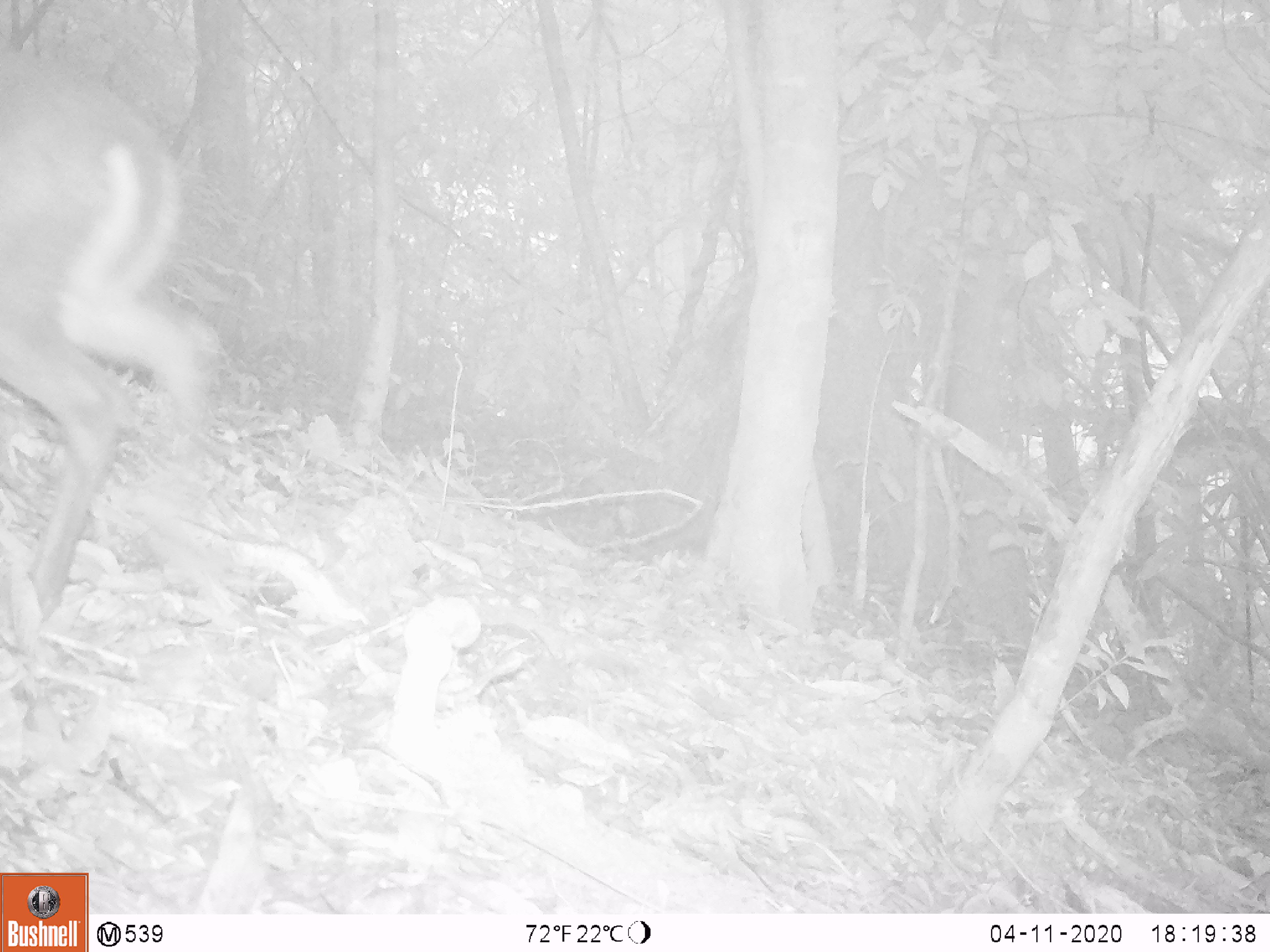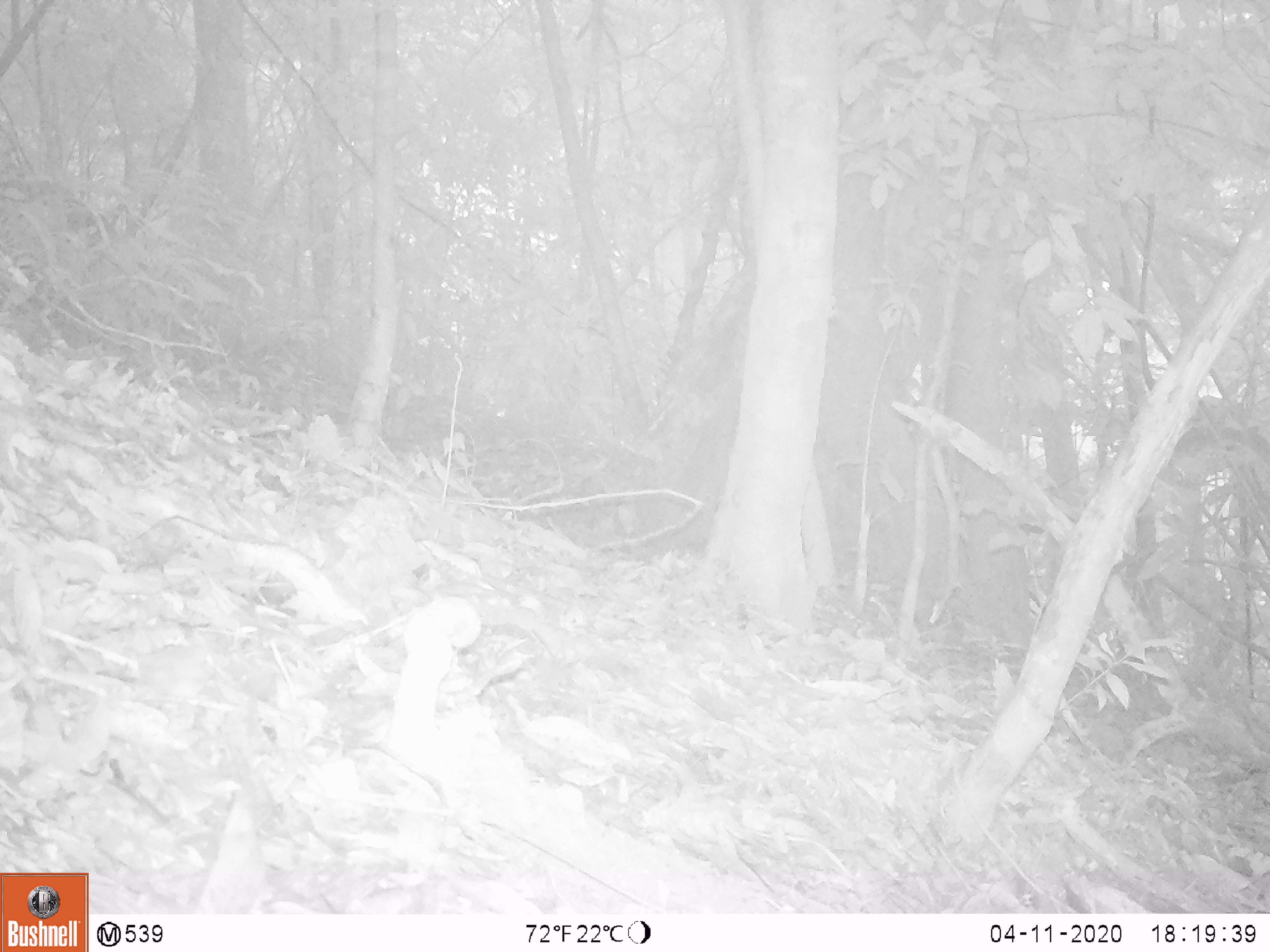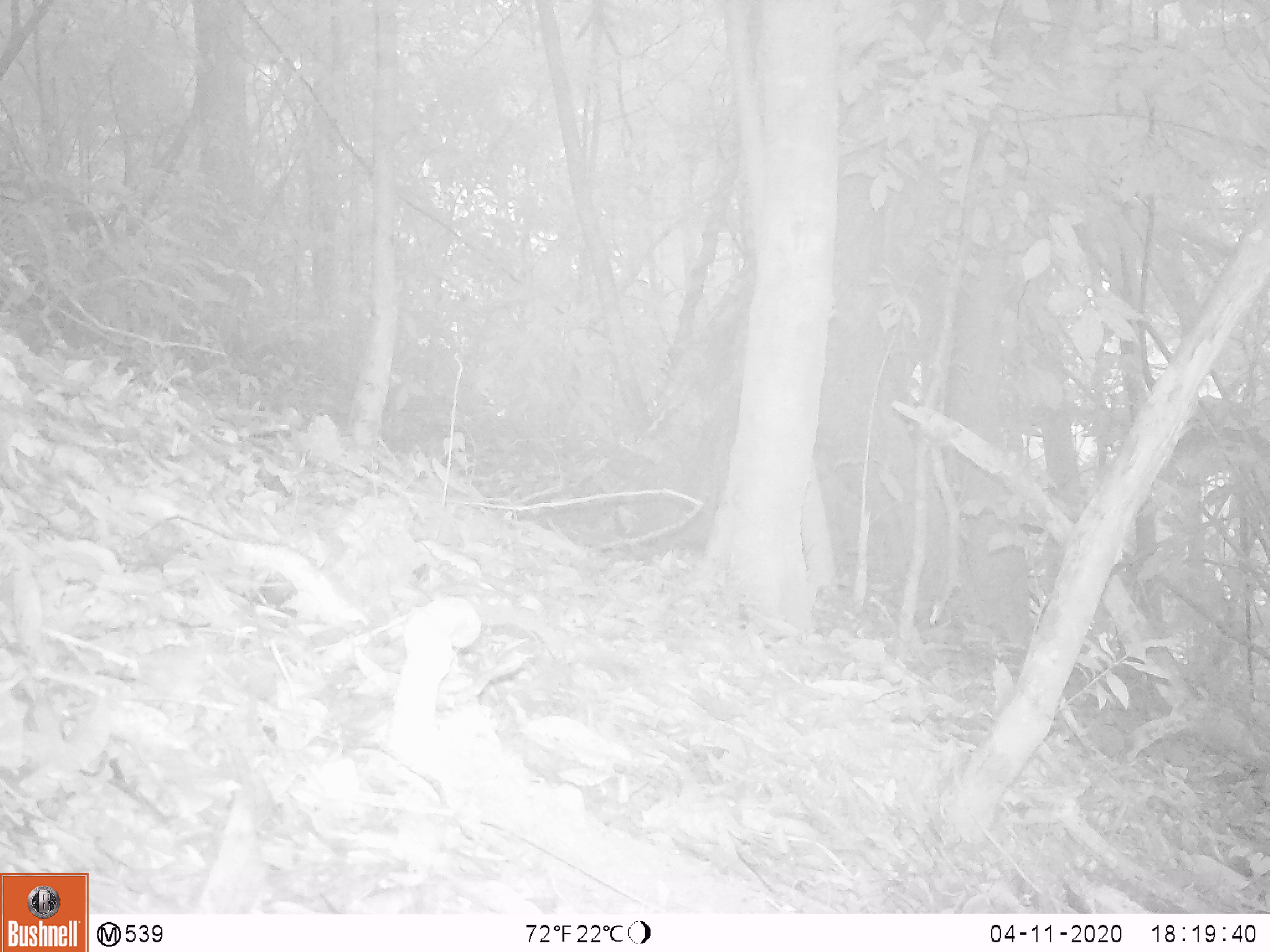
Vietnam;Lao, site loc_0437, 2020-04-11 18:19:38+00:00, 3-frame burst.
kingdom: Animalia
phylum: Chordata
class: Mammalia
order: Artiodactyla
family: Cervidae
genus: Muntiacus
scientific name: Muntiacus rooseveltorum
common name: roosevelt's muntjac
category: roosevelts muntjac group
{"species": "roosevelts muntjac group (roosevelt's muntjac) (Muntiacus rooseveltorum)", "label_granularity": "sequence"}